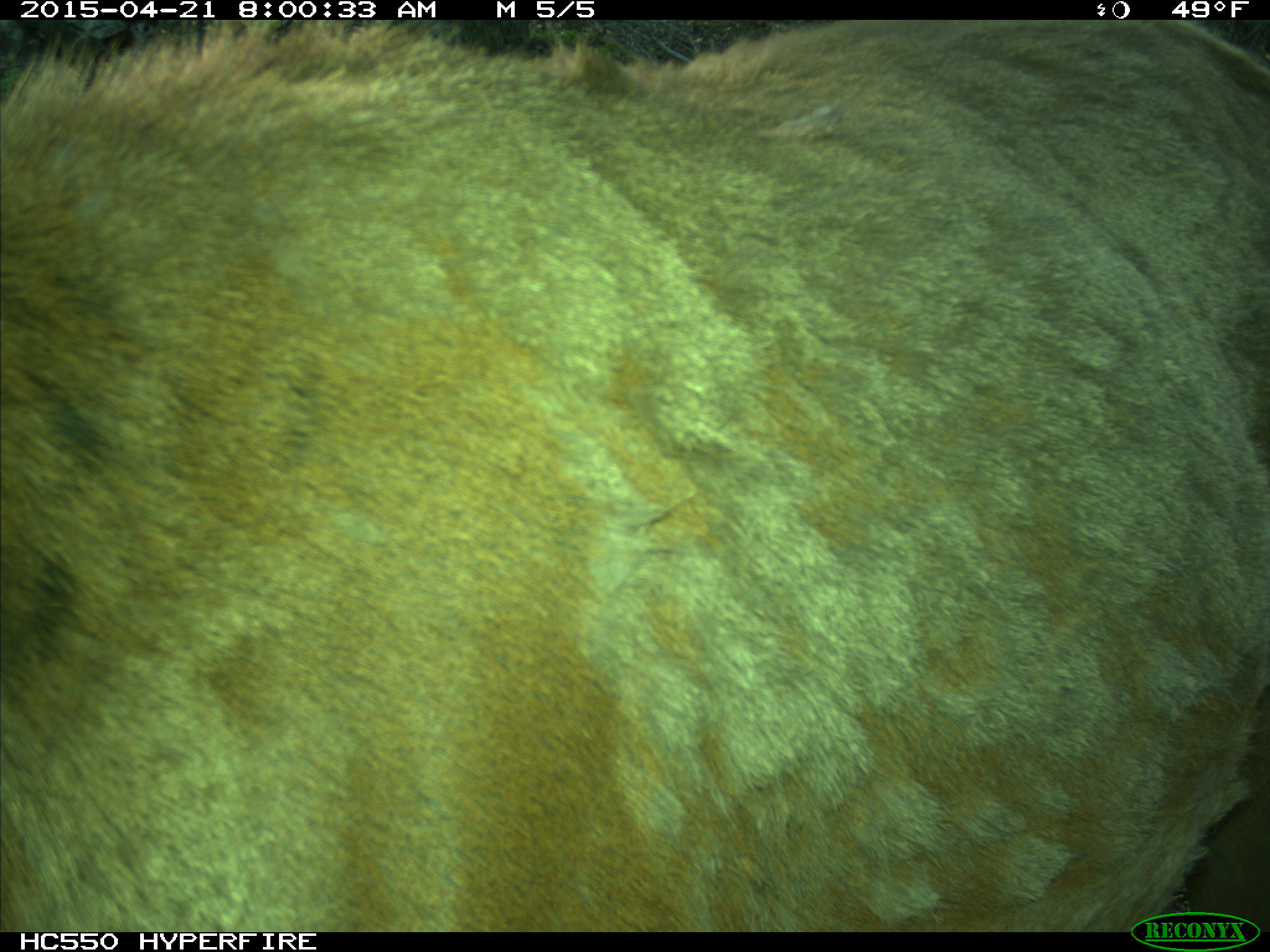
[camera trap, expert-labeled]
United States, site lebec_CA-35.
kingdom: Animalia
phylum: Chordata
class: Mammalia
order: Artiodactyla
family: Cervidae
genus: Cervus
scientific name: Cervus canadensis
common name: elk